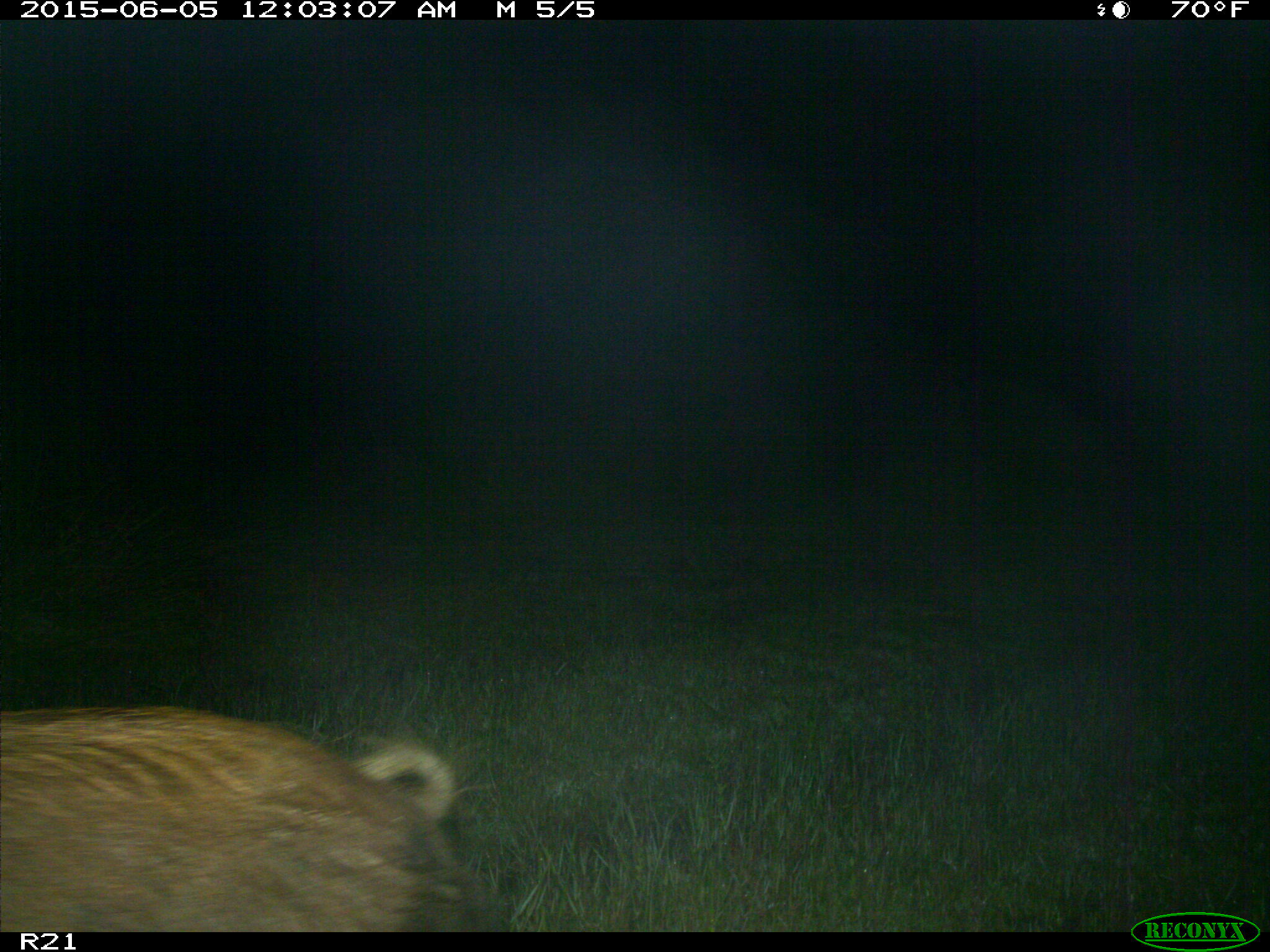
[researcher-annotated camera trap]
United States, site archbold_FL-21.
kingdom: Animalia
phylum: Chordata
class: Mammalia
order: Artiodactyla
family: Suidae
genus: Sus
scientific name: Sus scrofa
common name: wild boar